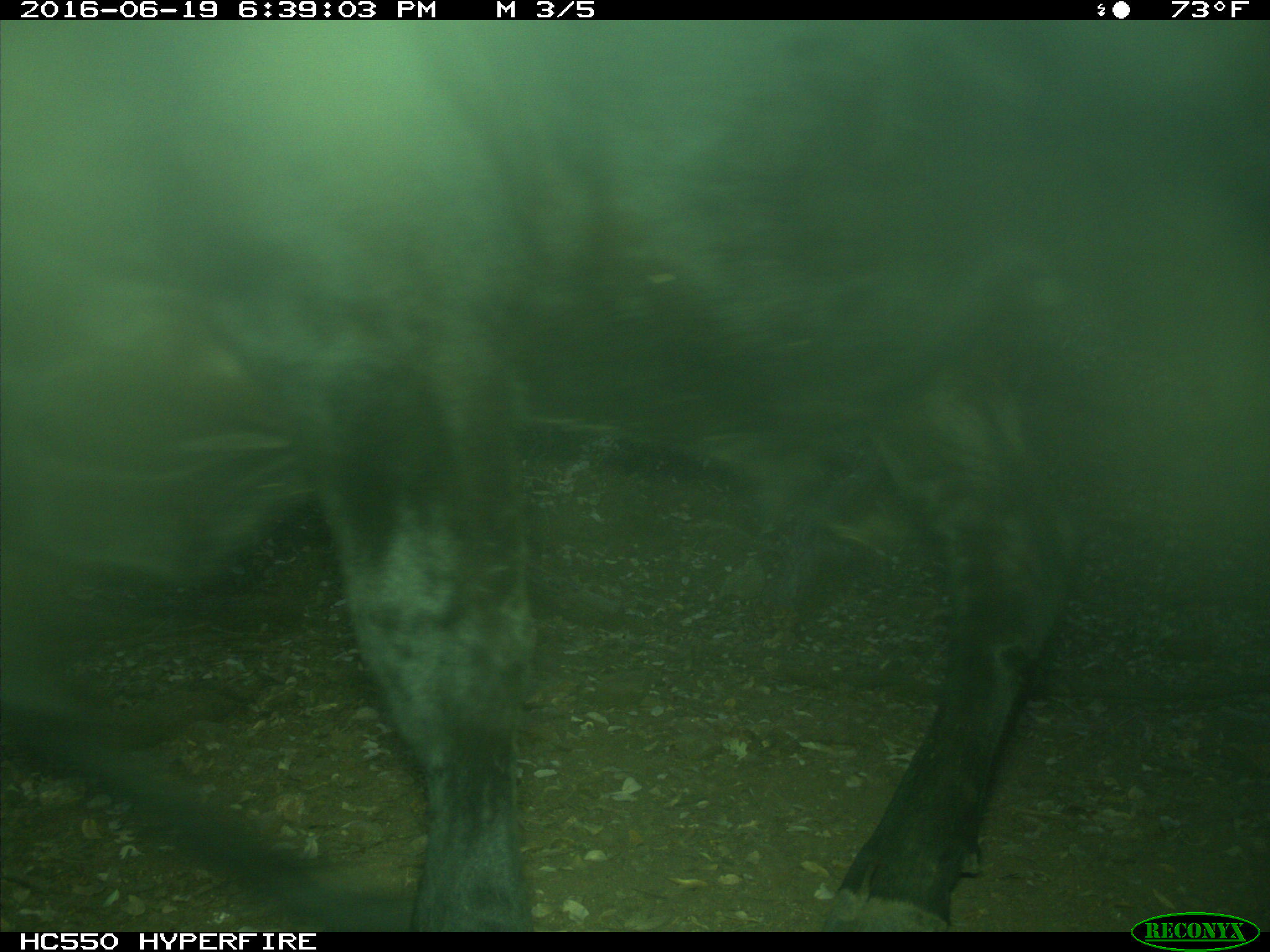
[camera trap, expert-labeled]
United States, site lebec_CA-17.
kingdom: Animalia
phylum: Chordata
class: Mammalia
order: Artiodactyla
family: Bovidae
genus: Bos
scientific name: Bos taurus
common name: domestic cow